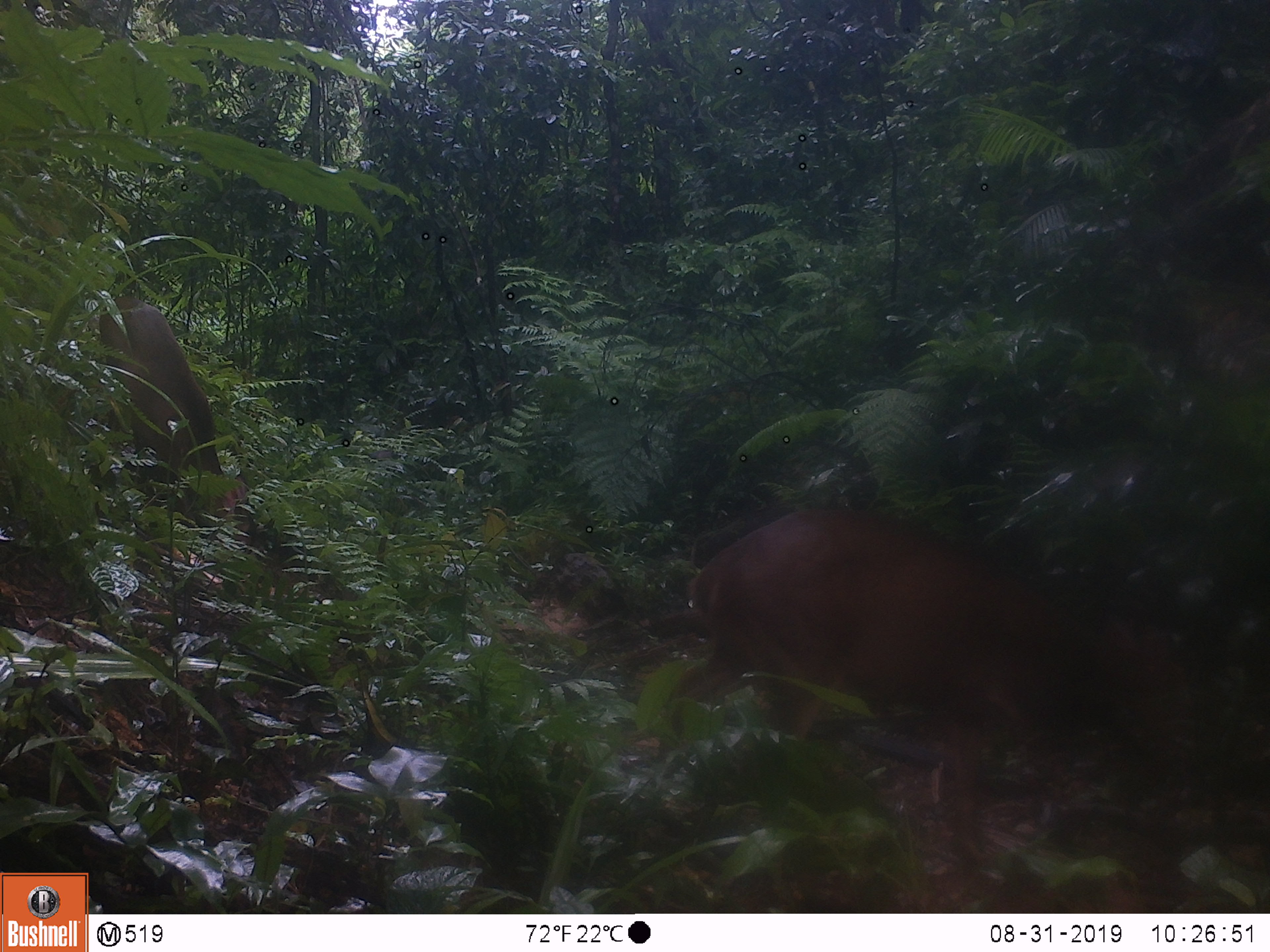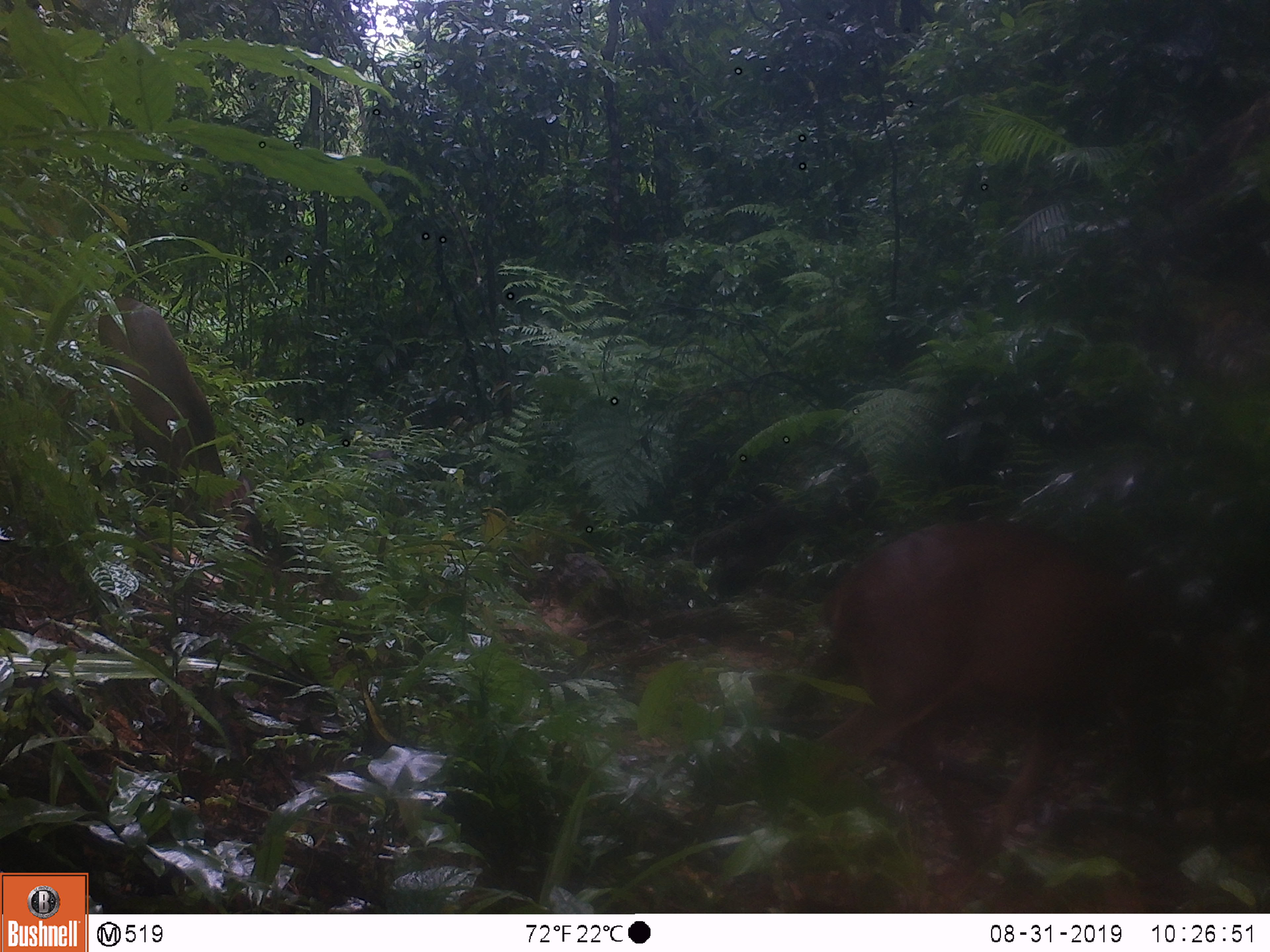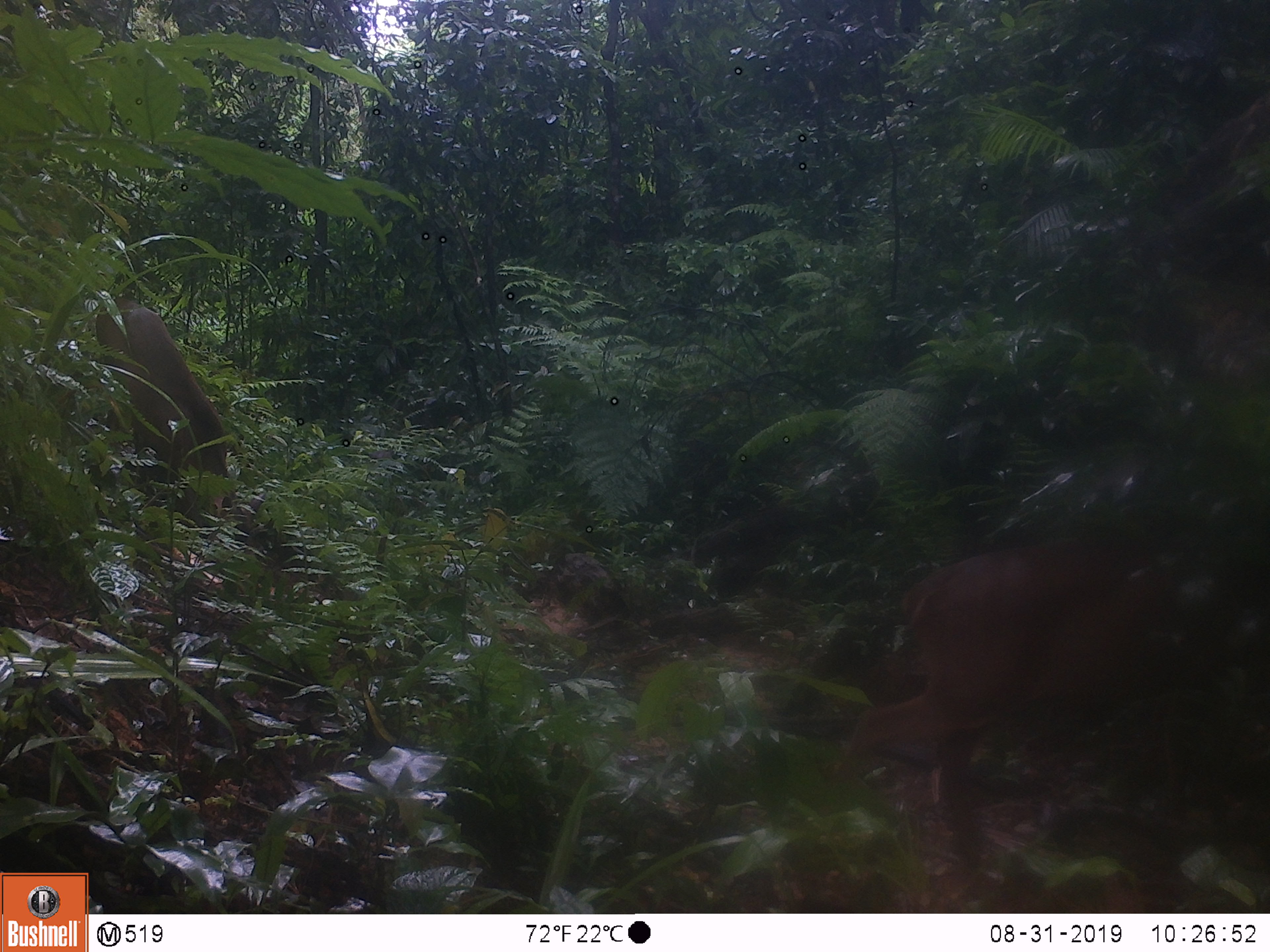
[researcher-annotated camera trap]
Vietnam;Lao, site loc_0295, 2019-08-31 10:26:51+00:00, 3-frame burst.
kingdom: Animalia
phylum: Chordata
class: Mammalia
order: Artiodactyla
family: Cervidae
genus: Muntiacus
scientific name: Muntiacus vuquangensis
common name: large-antlered muntjac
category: large antlered muntjac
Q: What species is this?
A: Large antlered muntjac (large-antlered muntjac) (Muntiacus vuquangensis).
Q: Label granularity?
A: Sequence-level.